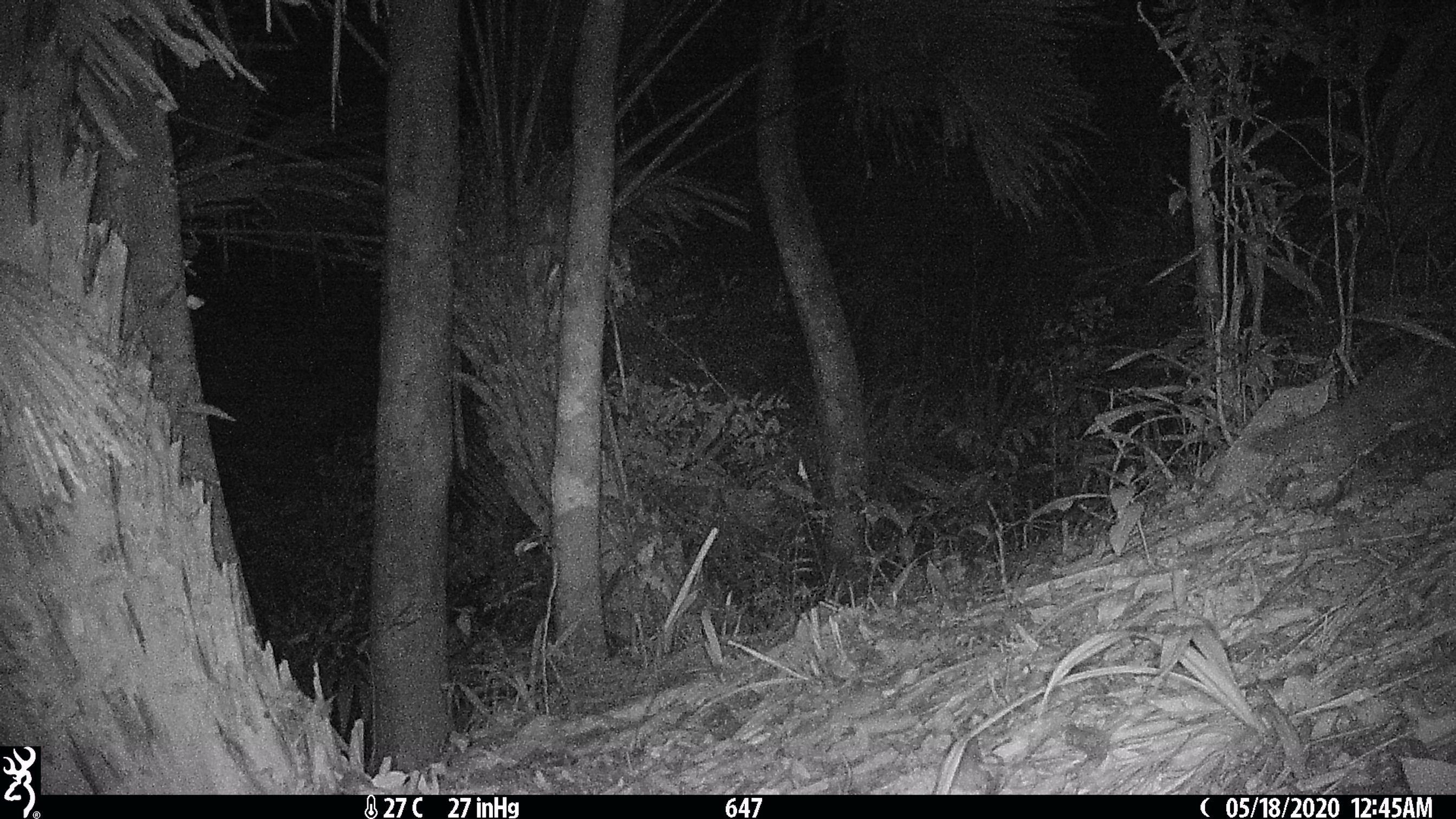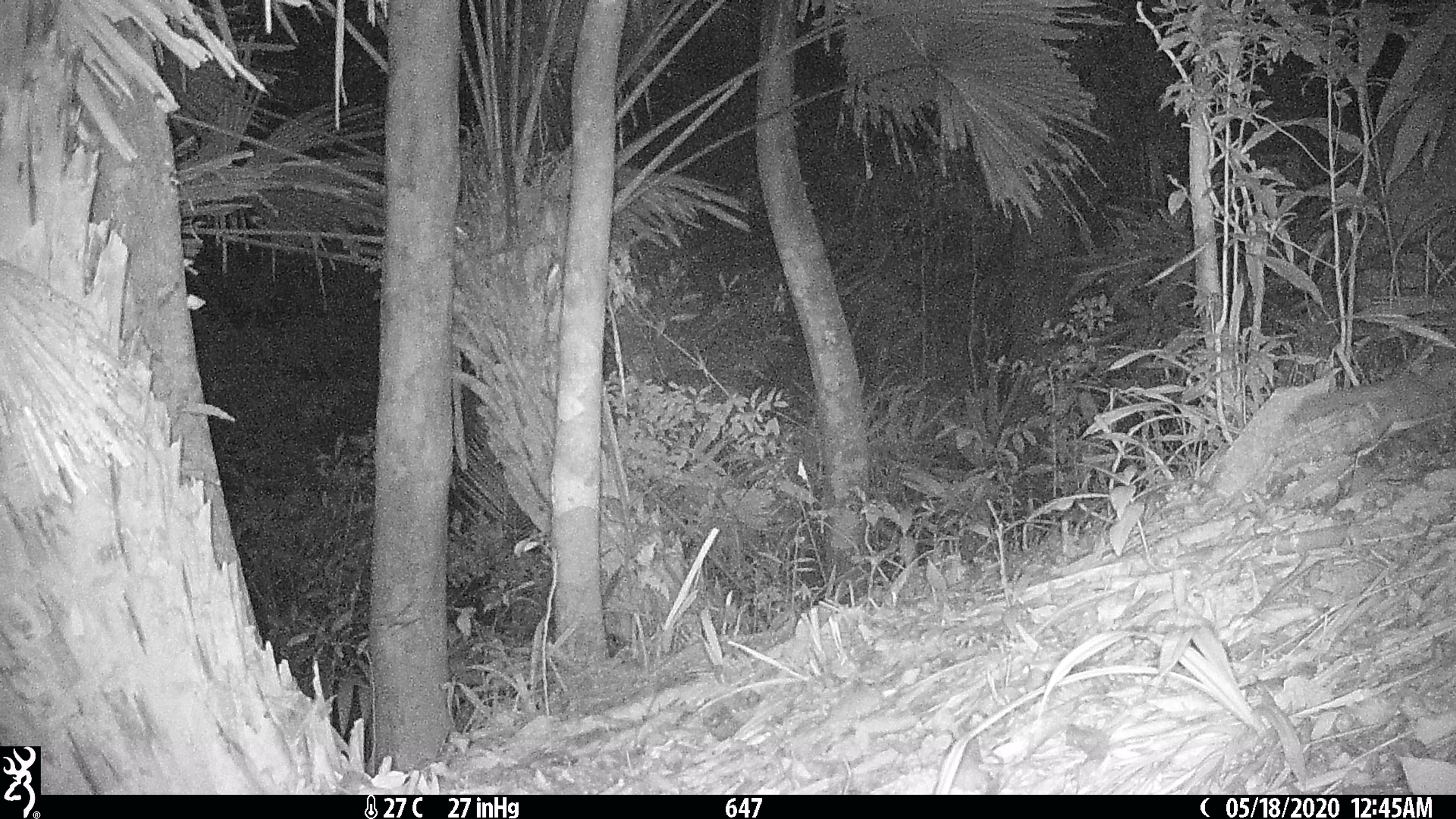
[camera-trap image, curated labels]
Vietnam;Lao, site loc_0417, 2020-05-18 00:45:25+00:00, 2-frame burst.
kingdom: Animalia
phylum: Chordata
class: Mammalia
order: Carnivora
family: Mustelidae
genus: Melogale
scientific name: Melogale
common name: ferret badger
Ferret badger (Melogale). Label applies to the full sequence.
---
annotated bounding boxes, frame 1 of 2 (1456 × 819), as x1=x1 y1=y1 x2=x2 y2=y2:
ferret badger: x1=1242 y1=344 x2=1454 y2=508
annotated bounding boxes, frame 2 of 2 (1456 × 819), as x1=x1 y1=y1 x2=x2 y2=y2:
ferret badger: x1=1288 y1=343 x2=1454 y2=455